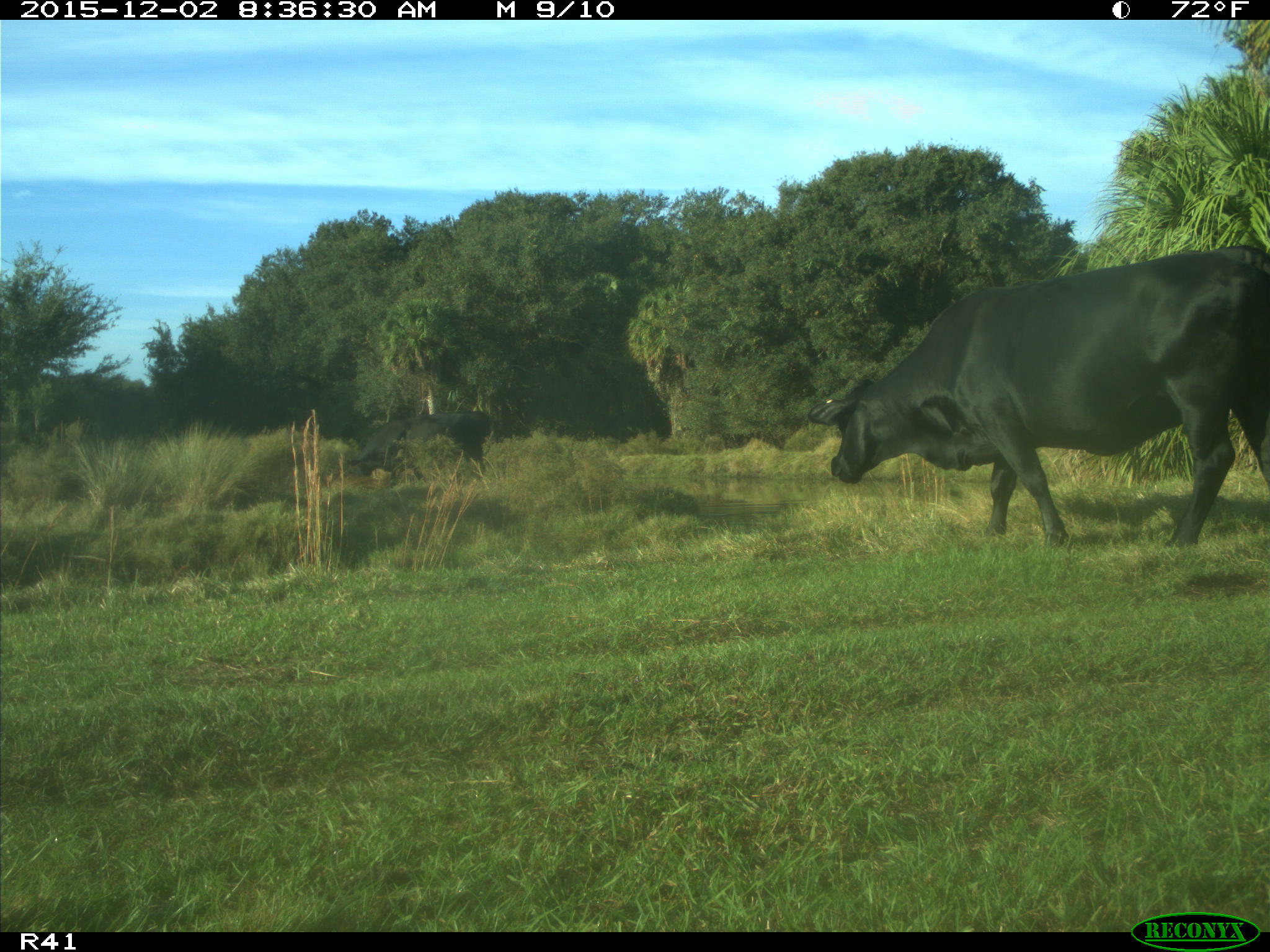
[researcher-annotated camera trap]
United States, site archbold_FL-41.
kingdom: Animalia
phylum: Chordata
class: Mammalia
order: Artiodactyla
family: Bovidae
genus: Bos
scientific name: Bos taurus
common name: domestic cow